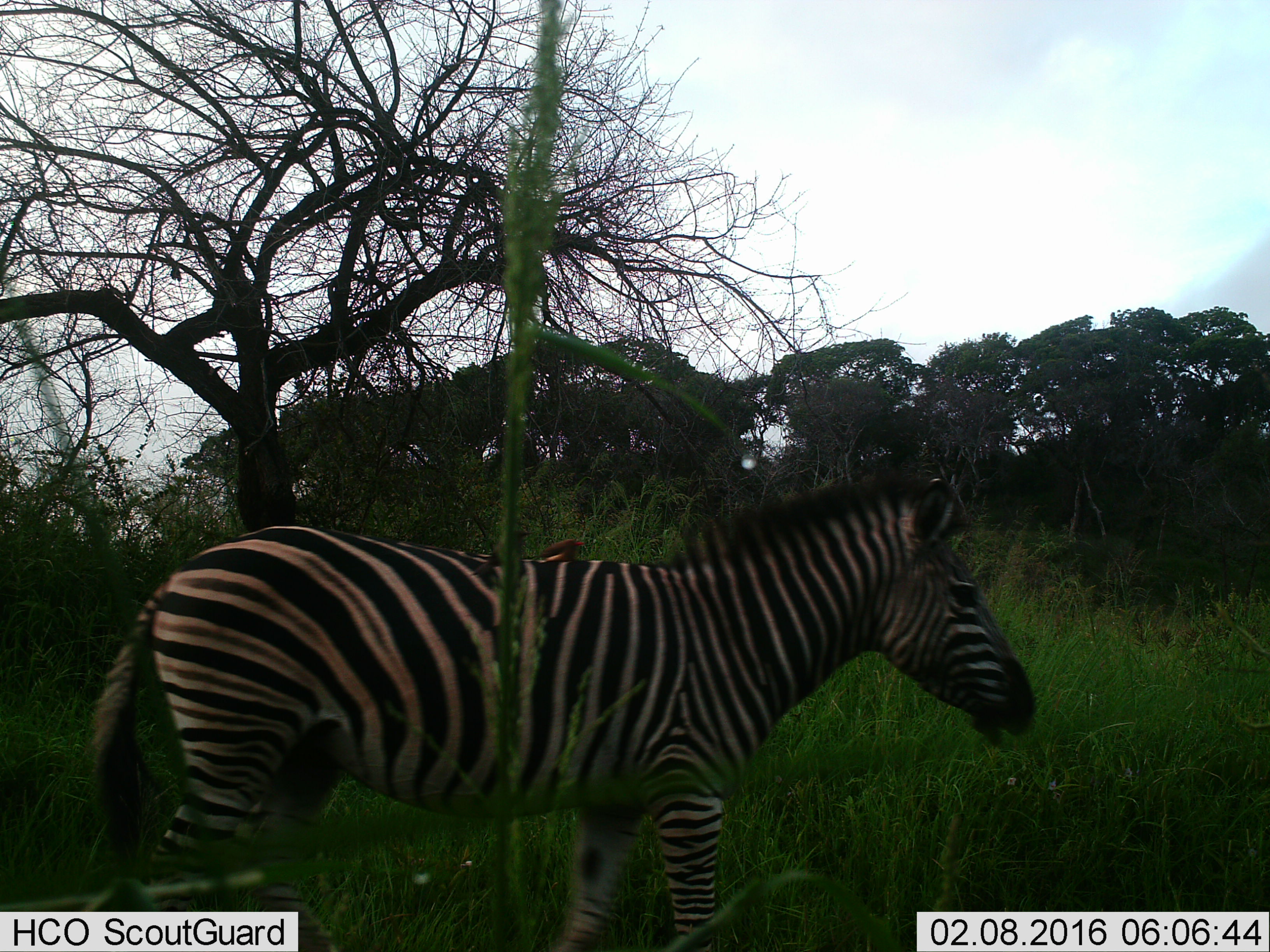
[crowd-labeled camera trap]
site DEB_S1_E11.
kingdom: Animalia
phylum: Chordata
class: Mammalia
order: Perissodactyla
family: Equidae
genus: Equus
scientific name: Equus quagga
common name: plains zebra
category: zebraplains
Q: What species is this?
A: Zebraplains (plains zebra) (Equus quagga).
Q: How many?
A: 1.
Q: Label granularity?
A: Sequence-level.